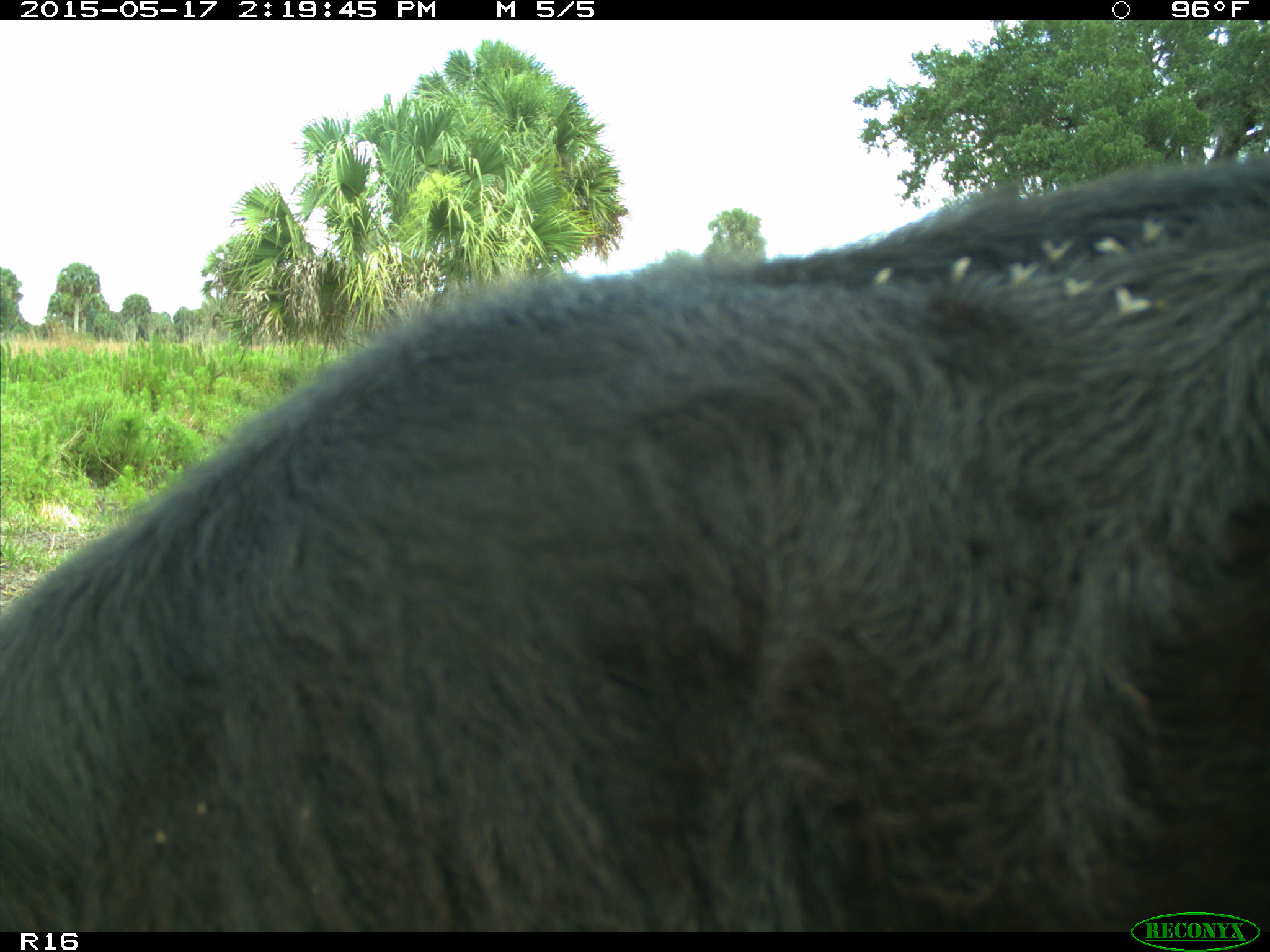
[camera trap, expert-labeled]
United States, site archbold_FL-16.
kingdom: Animalia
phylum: Chordata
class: Mammalia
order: Artiodactyla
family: Bovidae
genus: Bos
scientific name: Bos taurus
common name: domestic cow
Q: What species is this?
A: Bos taurus (domestic cow).